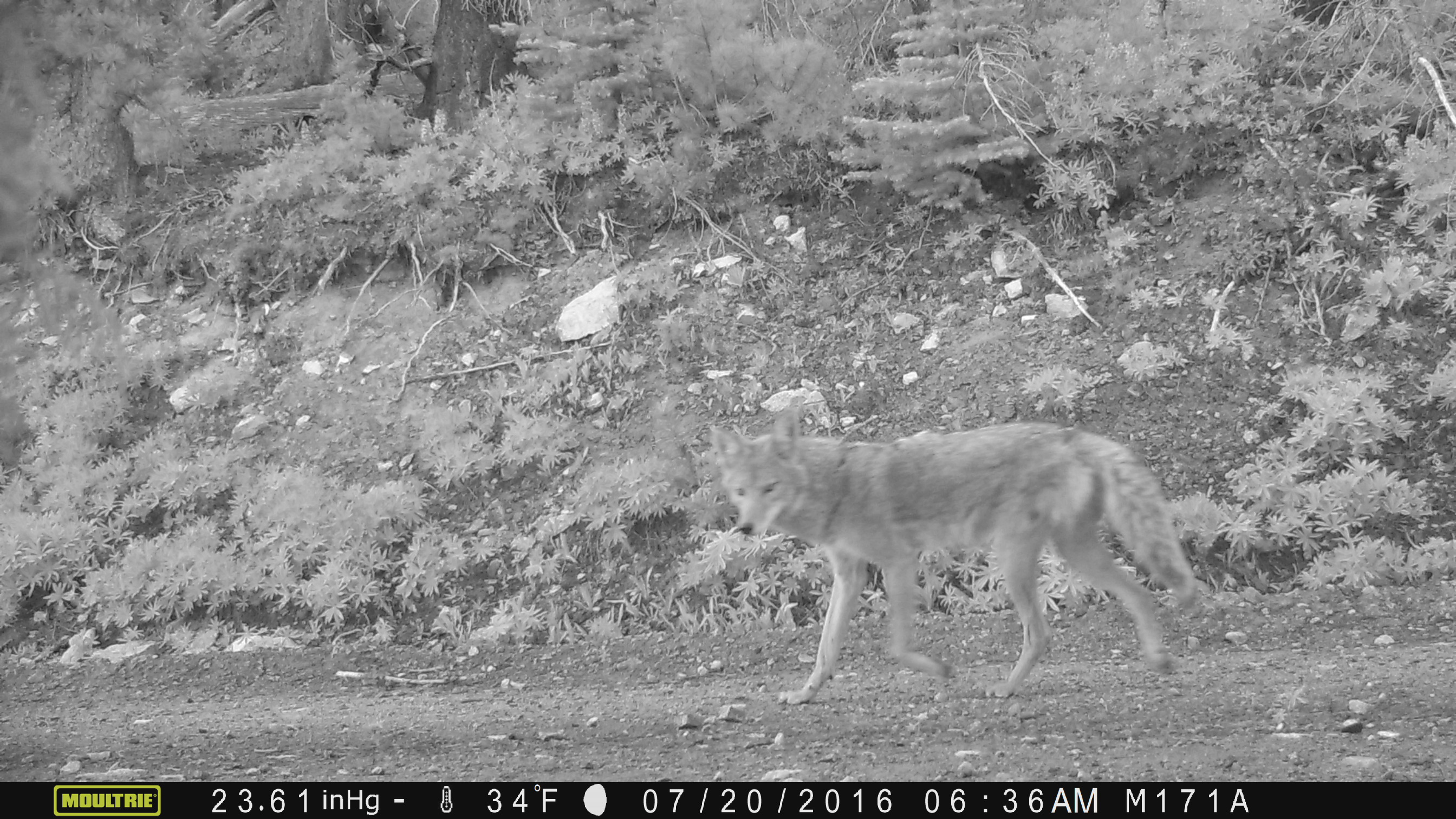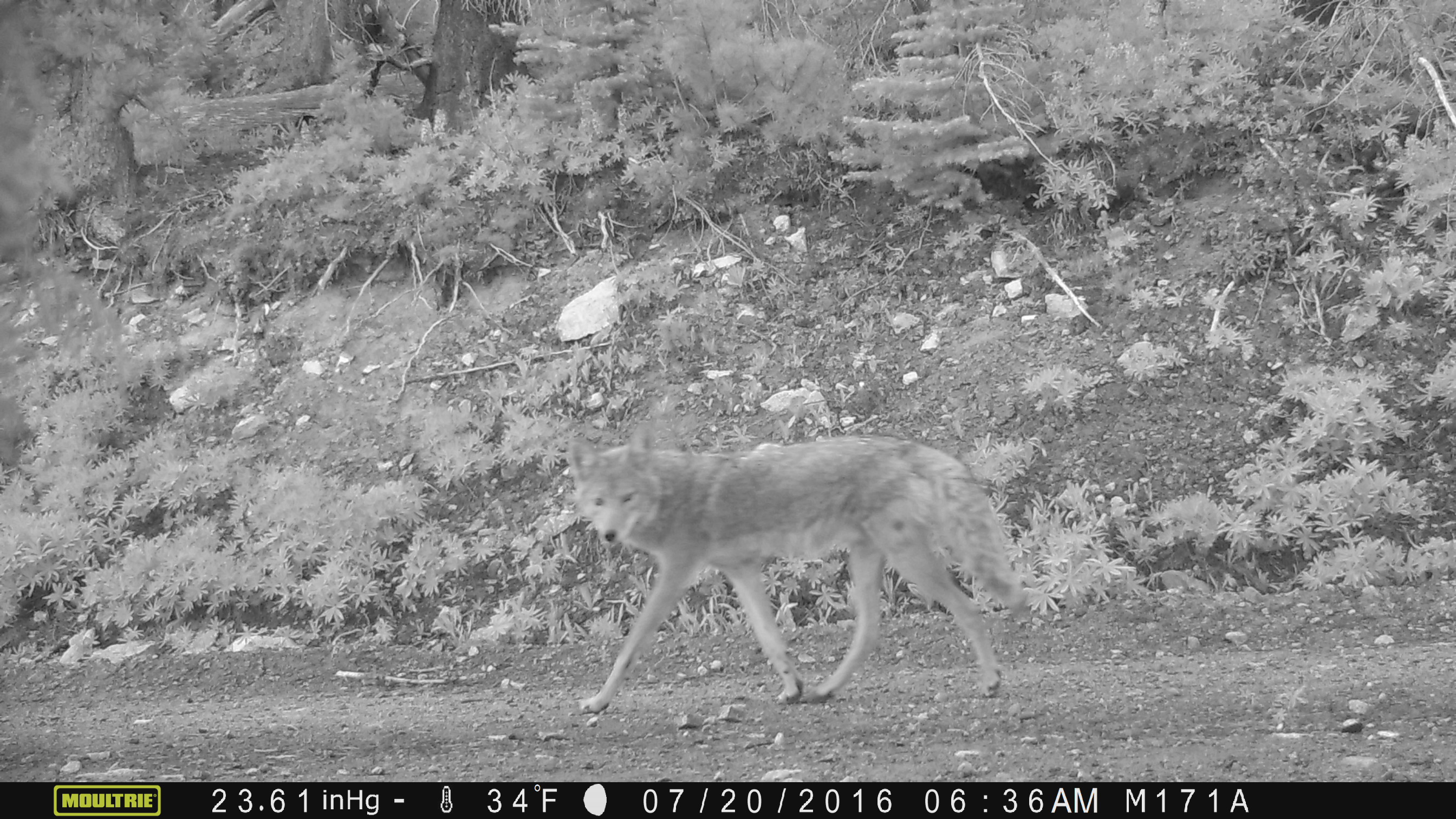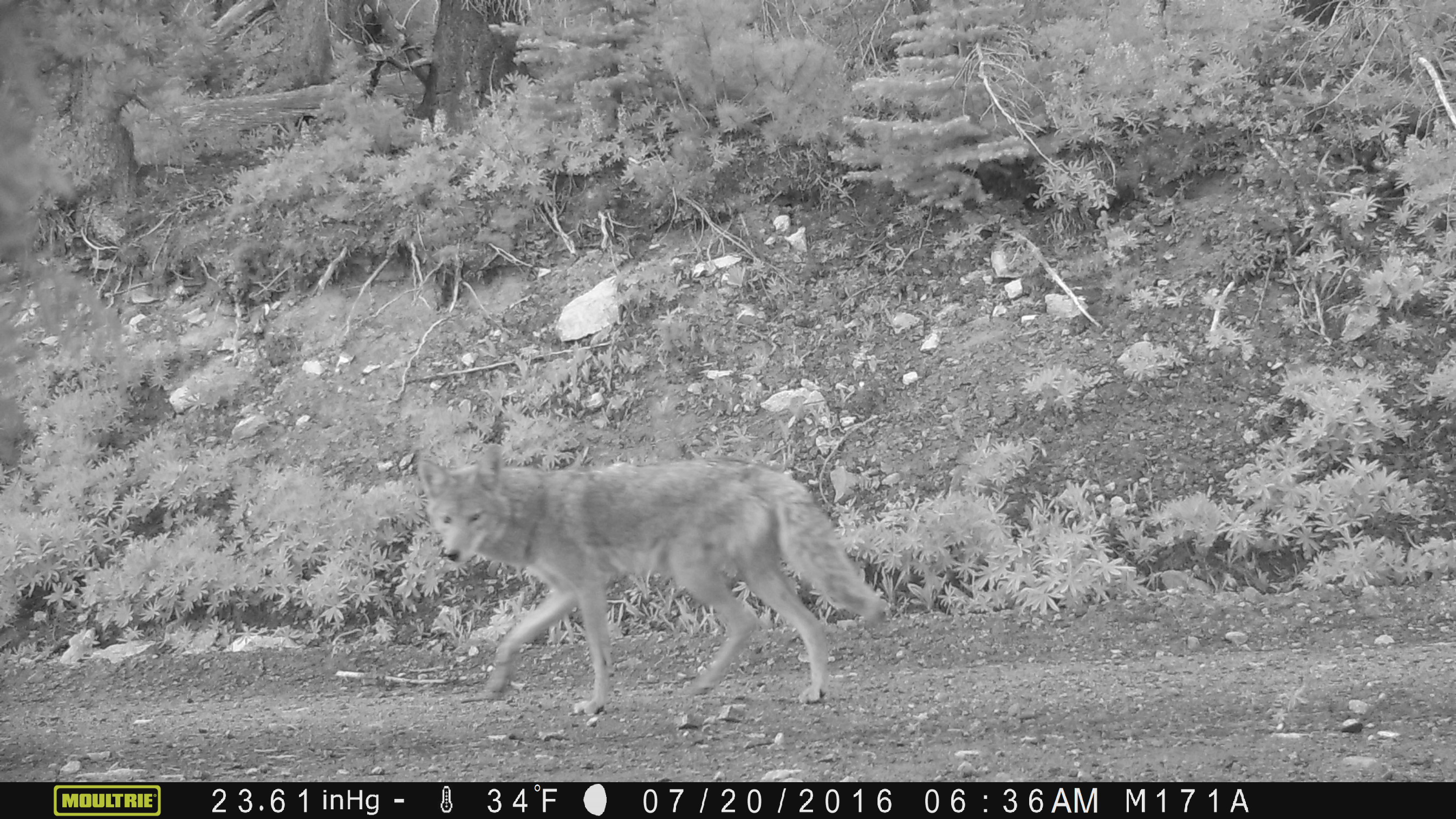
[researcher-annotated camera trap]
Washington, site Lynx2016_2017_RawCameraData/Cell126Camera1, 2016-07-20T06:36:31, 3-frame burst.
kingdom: Animalia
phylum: Chordata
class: Mammalia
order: Carnivora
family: Canidae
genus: Canis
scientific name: Canis latrans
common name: coyote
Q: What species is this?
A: Canis latrans (coyote).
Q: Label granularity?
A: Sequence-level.